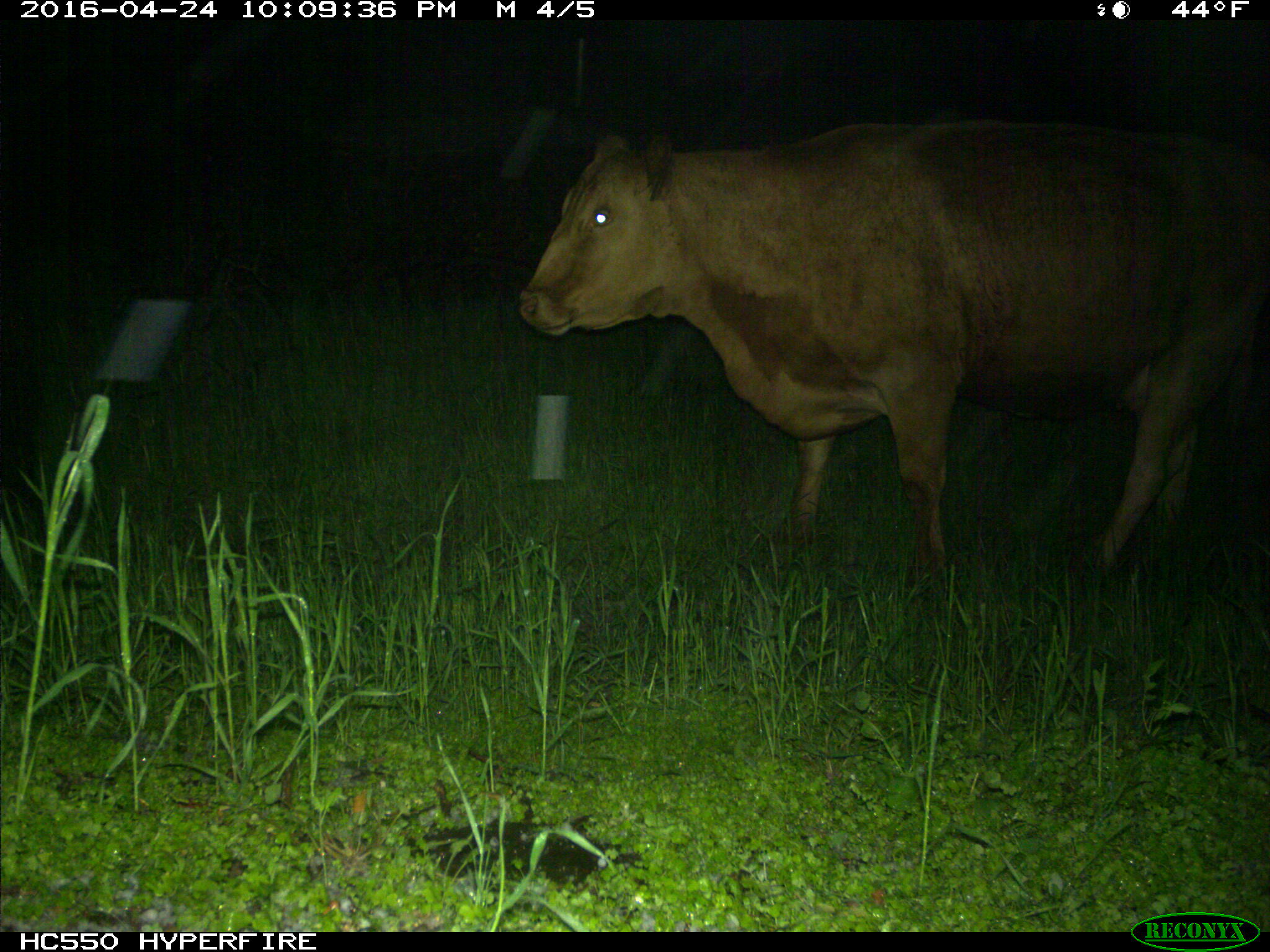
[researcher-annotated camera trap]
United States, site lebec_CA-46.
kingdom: Animalia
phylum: Chordata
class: Mammalia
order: Artiodactyla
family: Bovidae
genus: Bos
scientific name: Bos taurus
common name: domestic cow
Bos taurus (domestic cow).